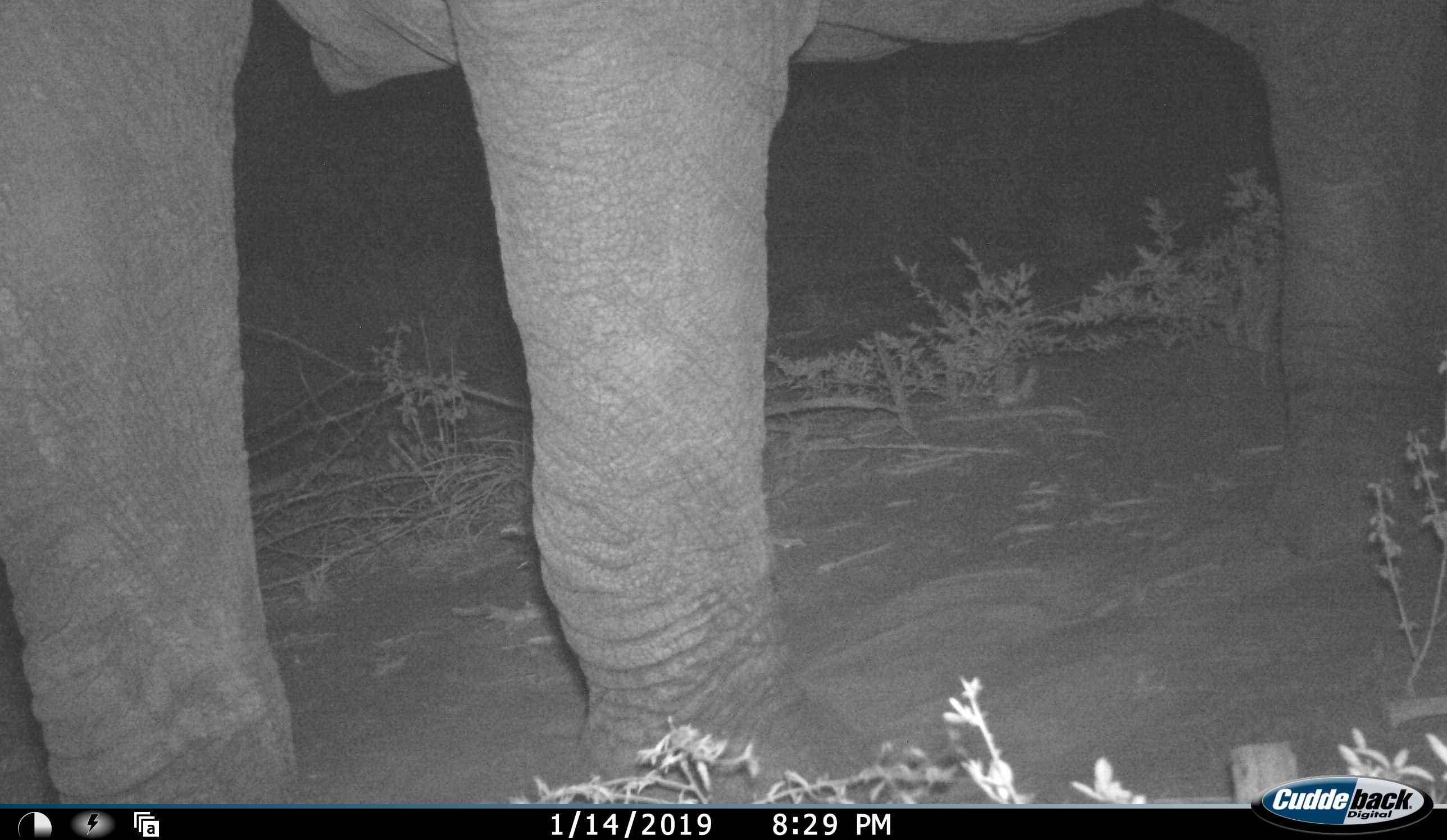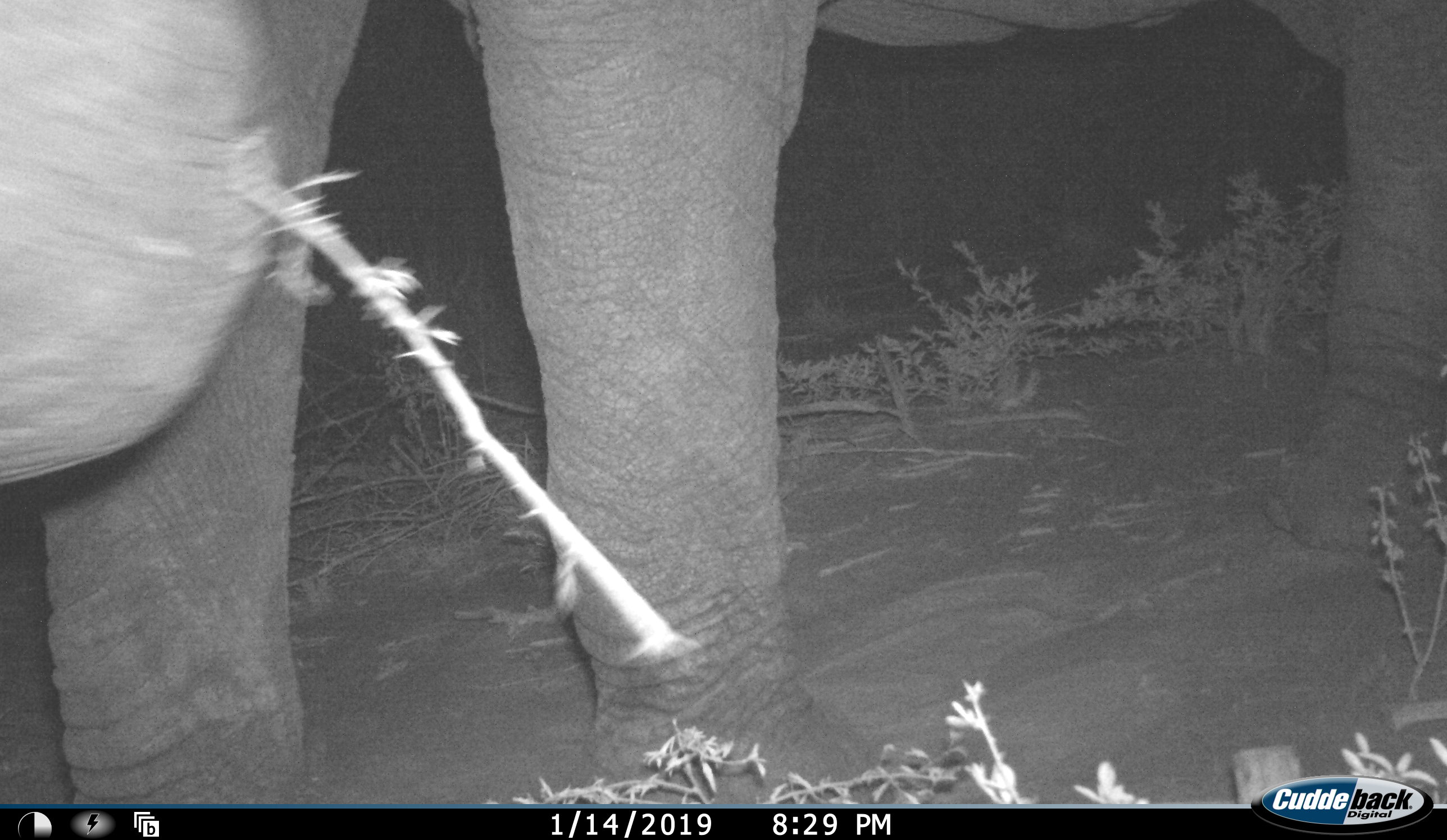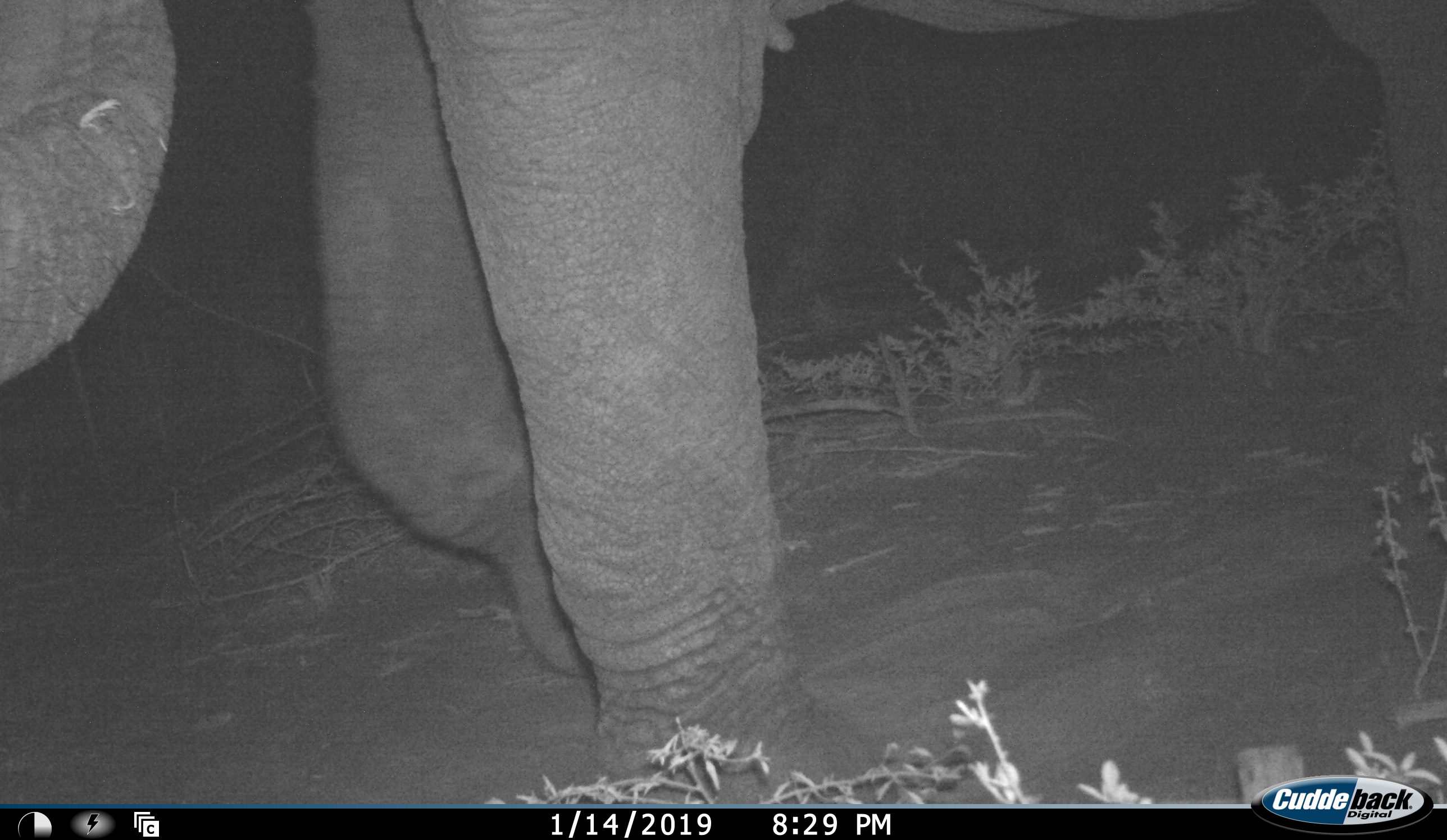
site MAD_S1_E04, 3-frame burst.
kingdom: Animalia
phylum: Chordata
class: Mammalia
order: Proboscidea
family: Elephantidae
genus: Loxodonta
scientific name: Loxodonta africana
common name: african bush elephant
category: elephant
Elephant (african bush elephant) (Loxodonta africana), count 1. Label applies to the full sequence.